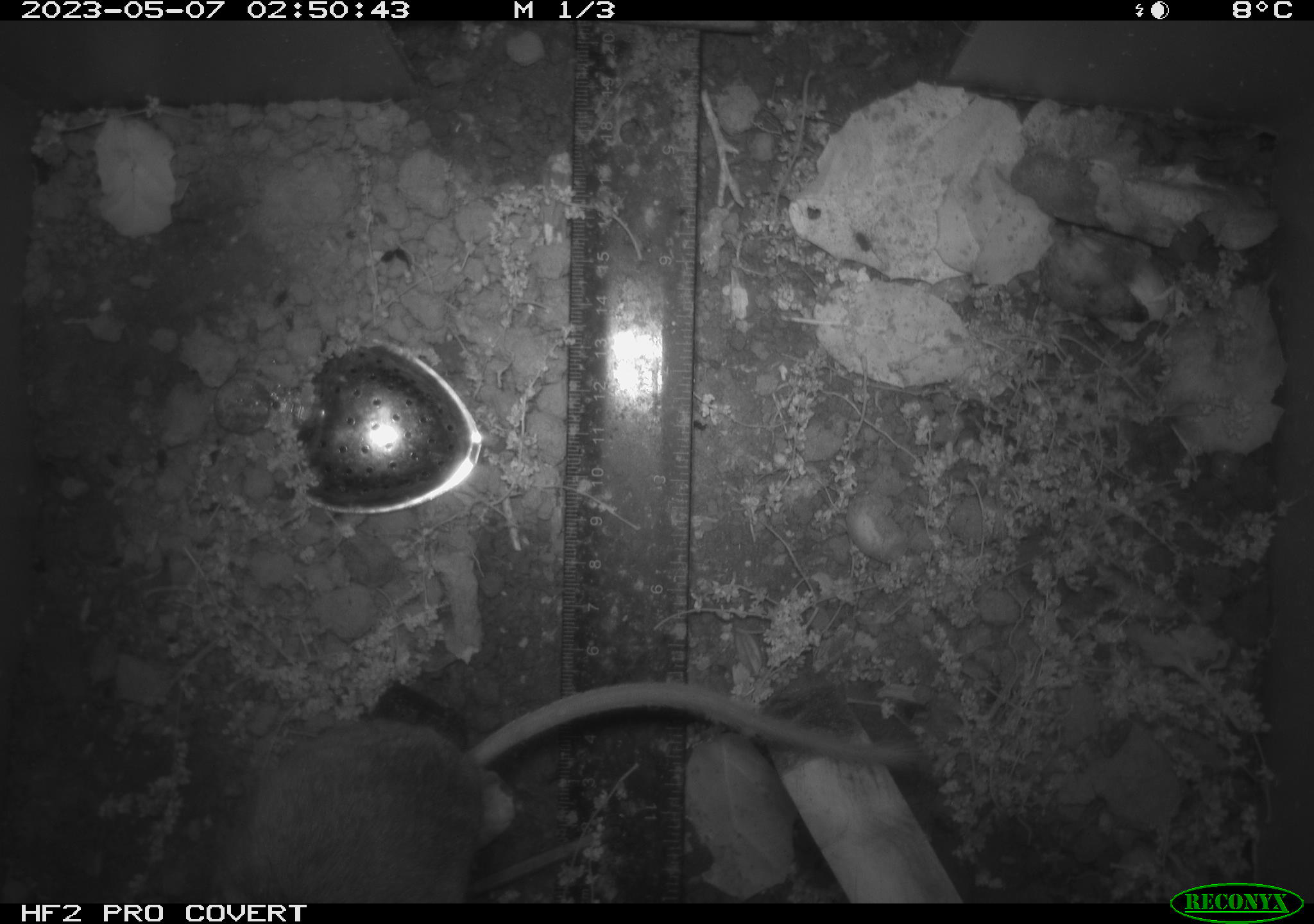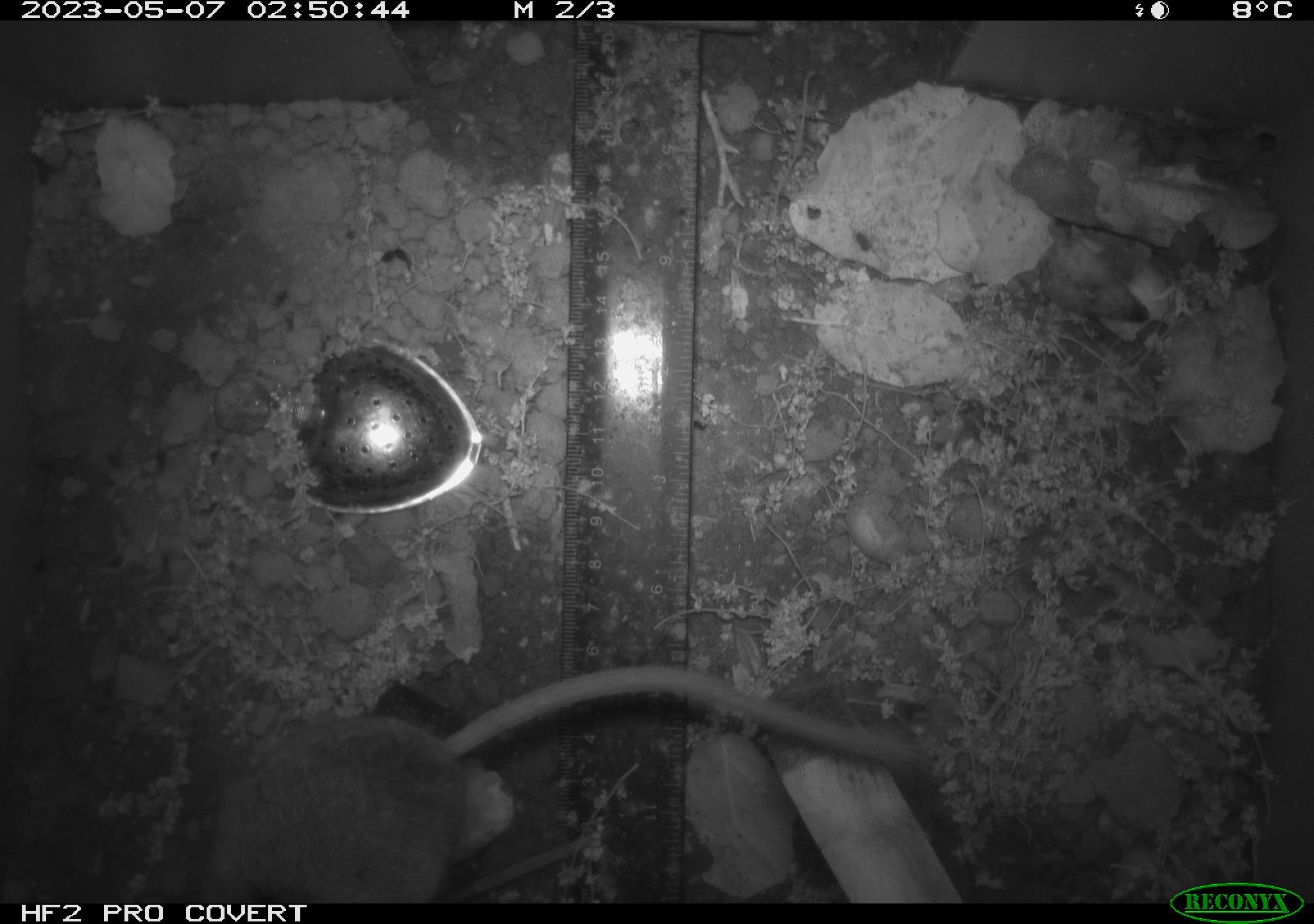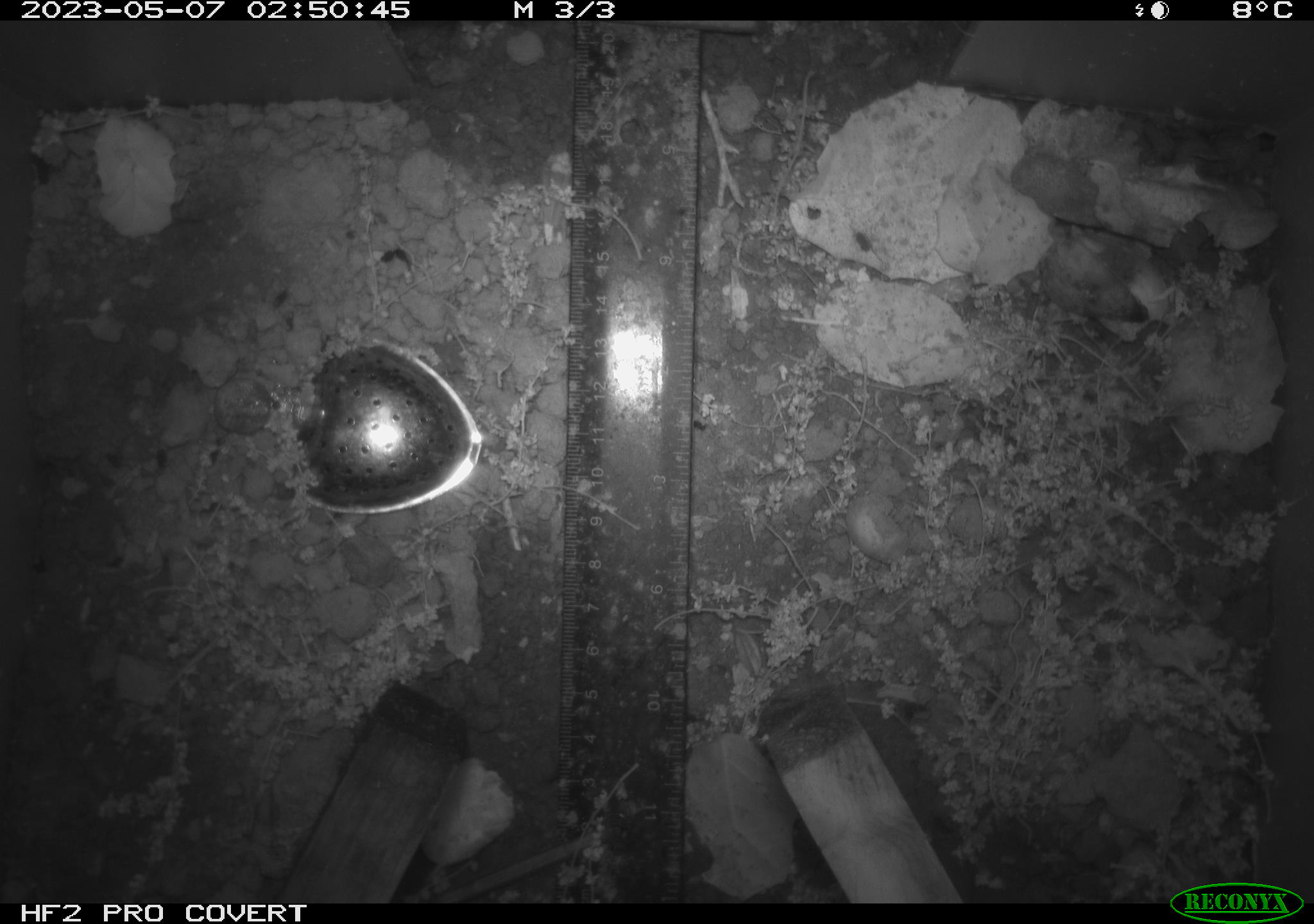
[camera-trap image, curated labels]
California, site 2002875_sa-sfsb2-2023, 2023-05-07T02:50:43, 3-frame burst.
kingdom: Animalia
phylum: Chordata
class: Mammalia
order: Rodentia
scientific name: Rodentia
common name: mouse species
Mouse species (Rodentia).